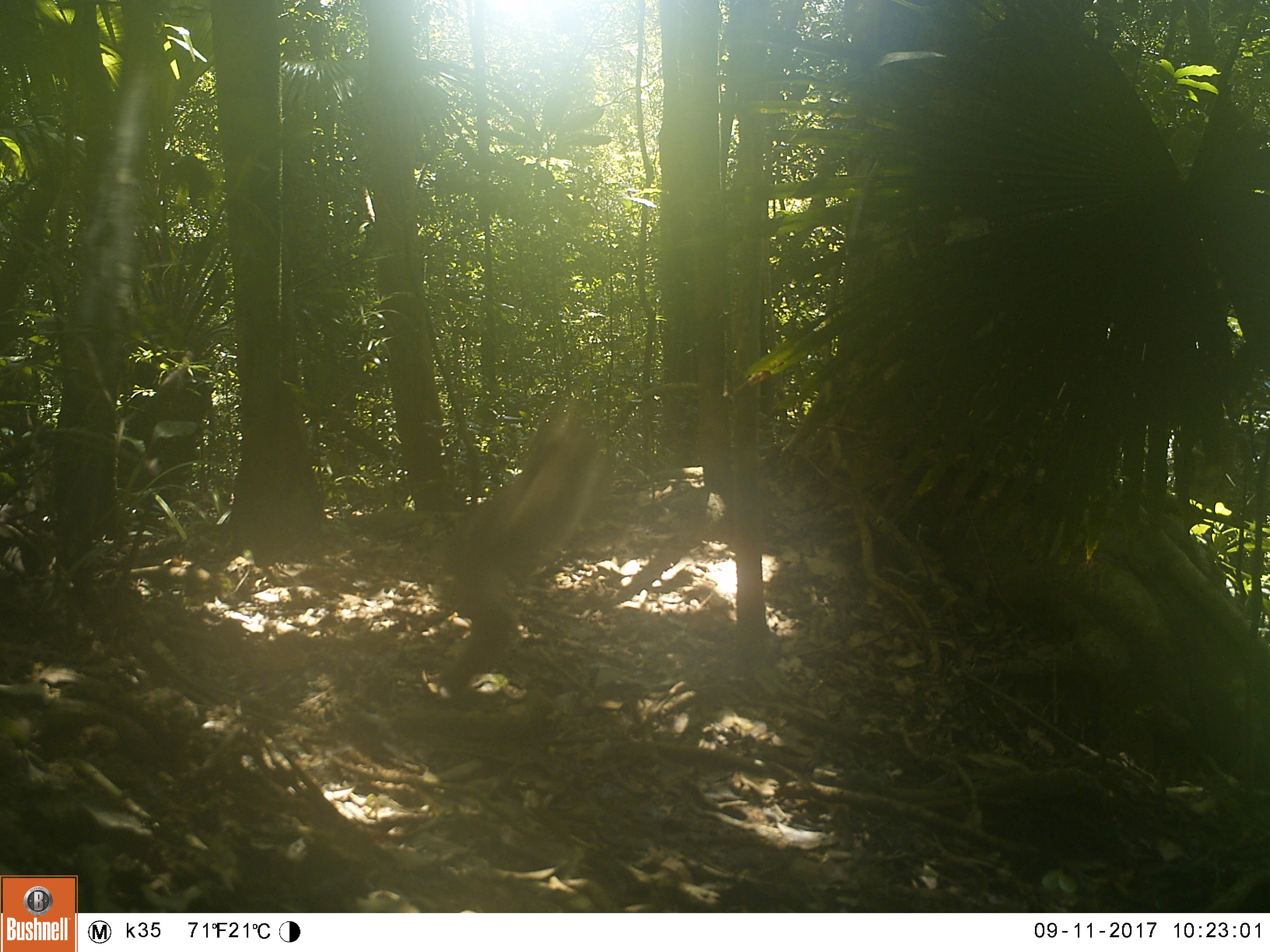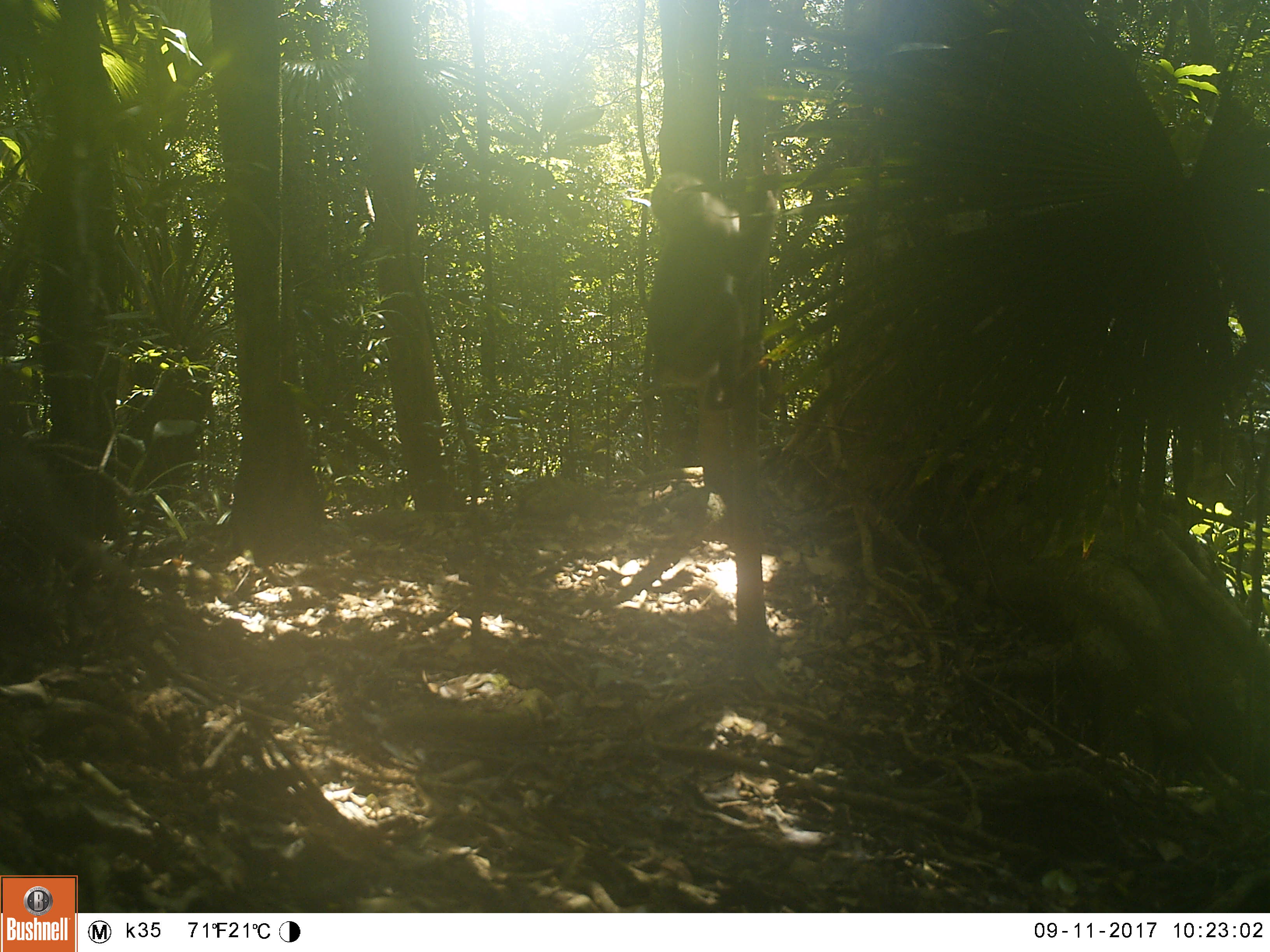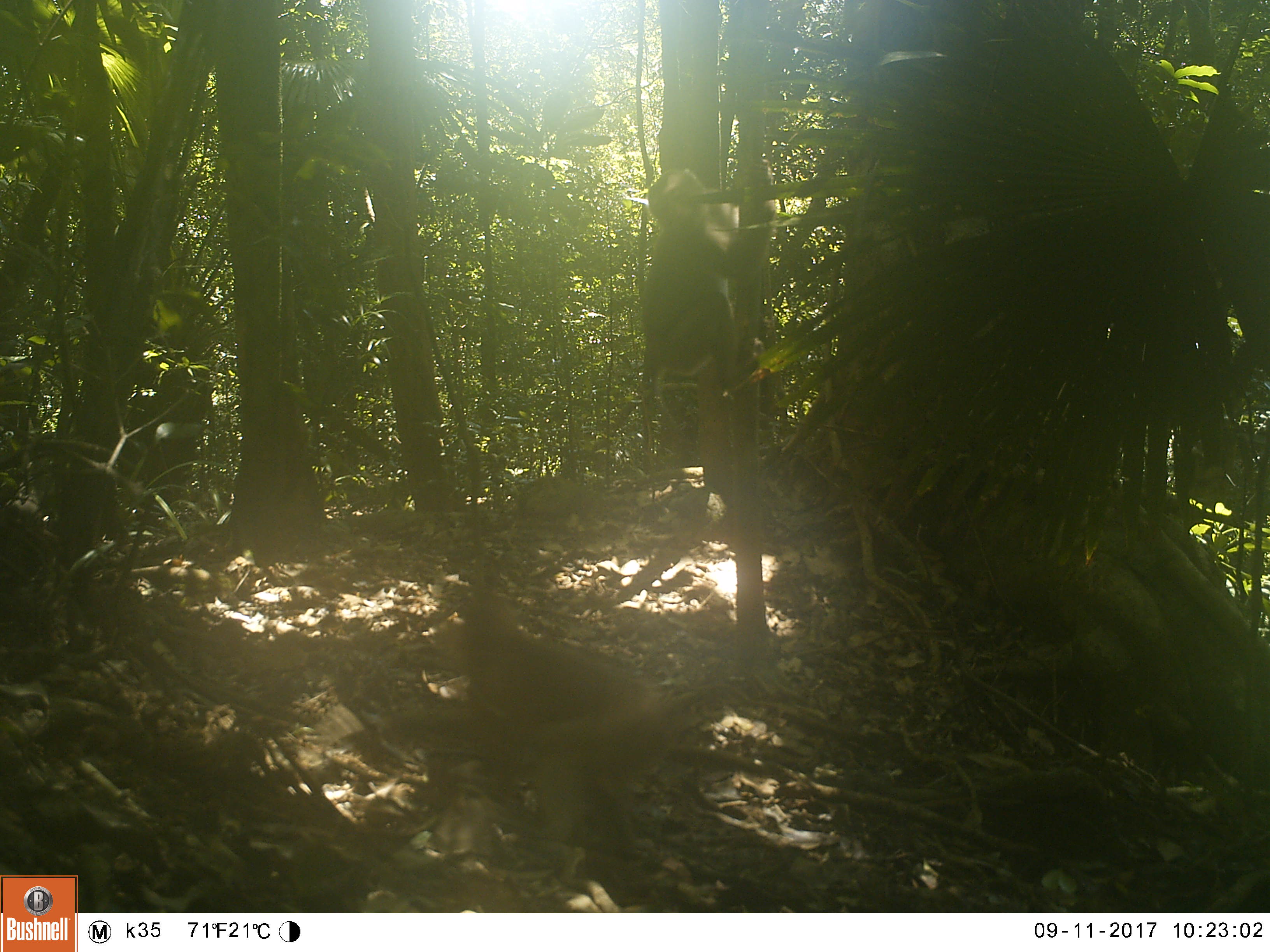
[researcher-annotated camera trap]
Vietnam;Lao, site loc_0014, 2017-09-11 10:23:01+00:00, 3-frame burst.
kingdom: Animalia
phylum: Chordata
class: Mammalia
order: Primates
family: Cercopithecidae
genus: Macaca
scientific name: Macaca nemestrina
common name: pig-tailed macaque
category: pig tailed macaque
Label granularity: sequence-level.